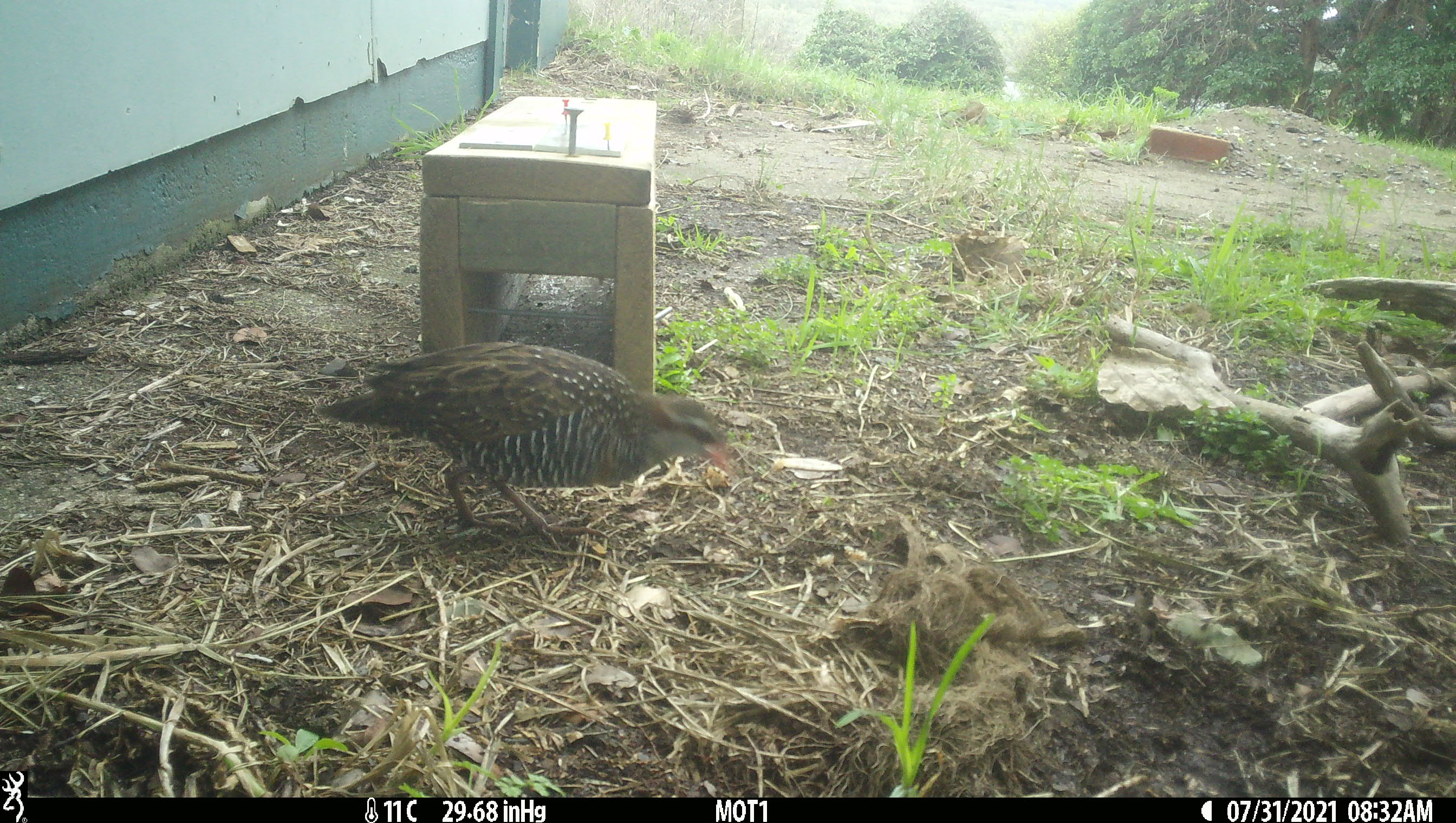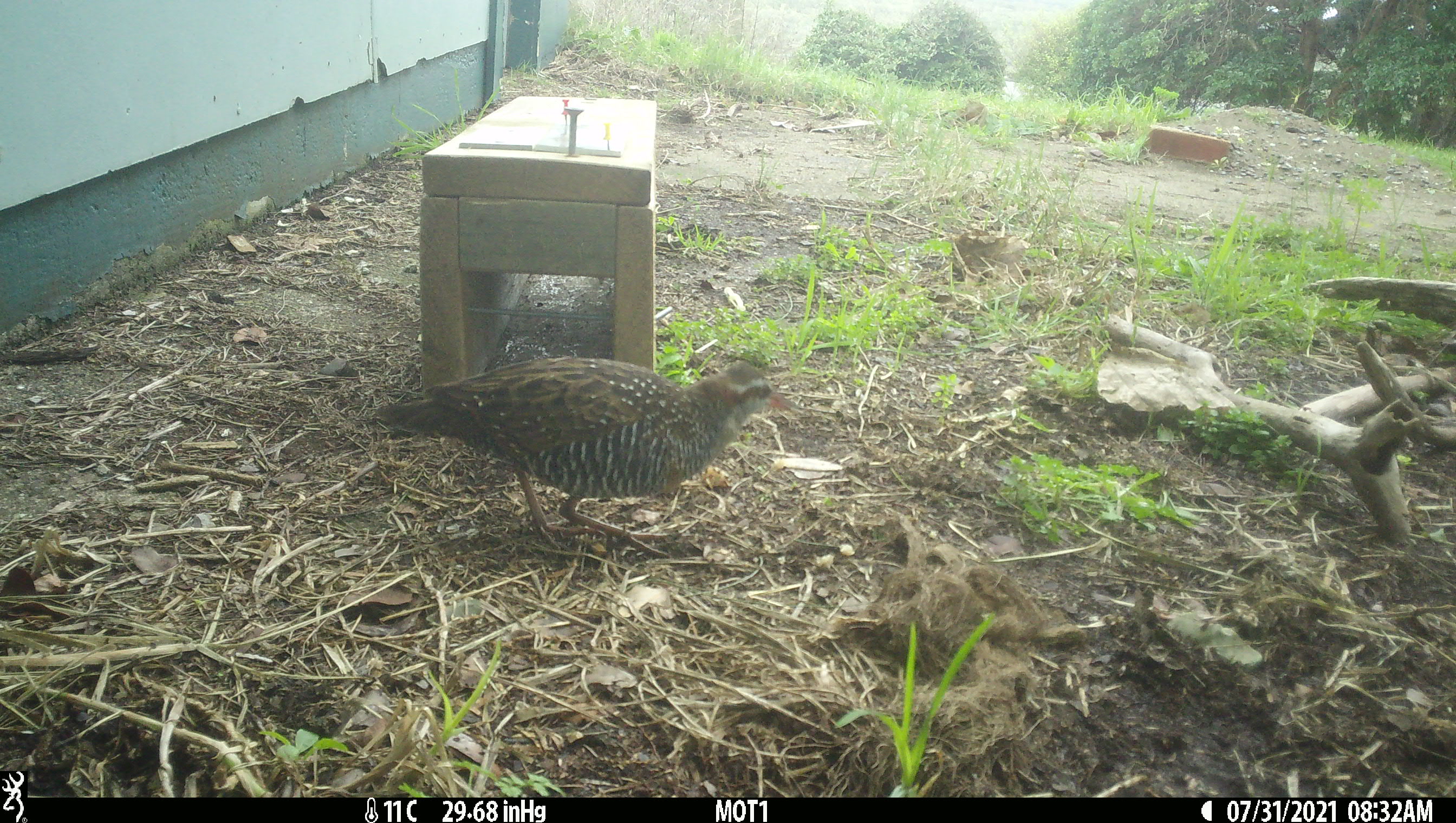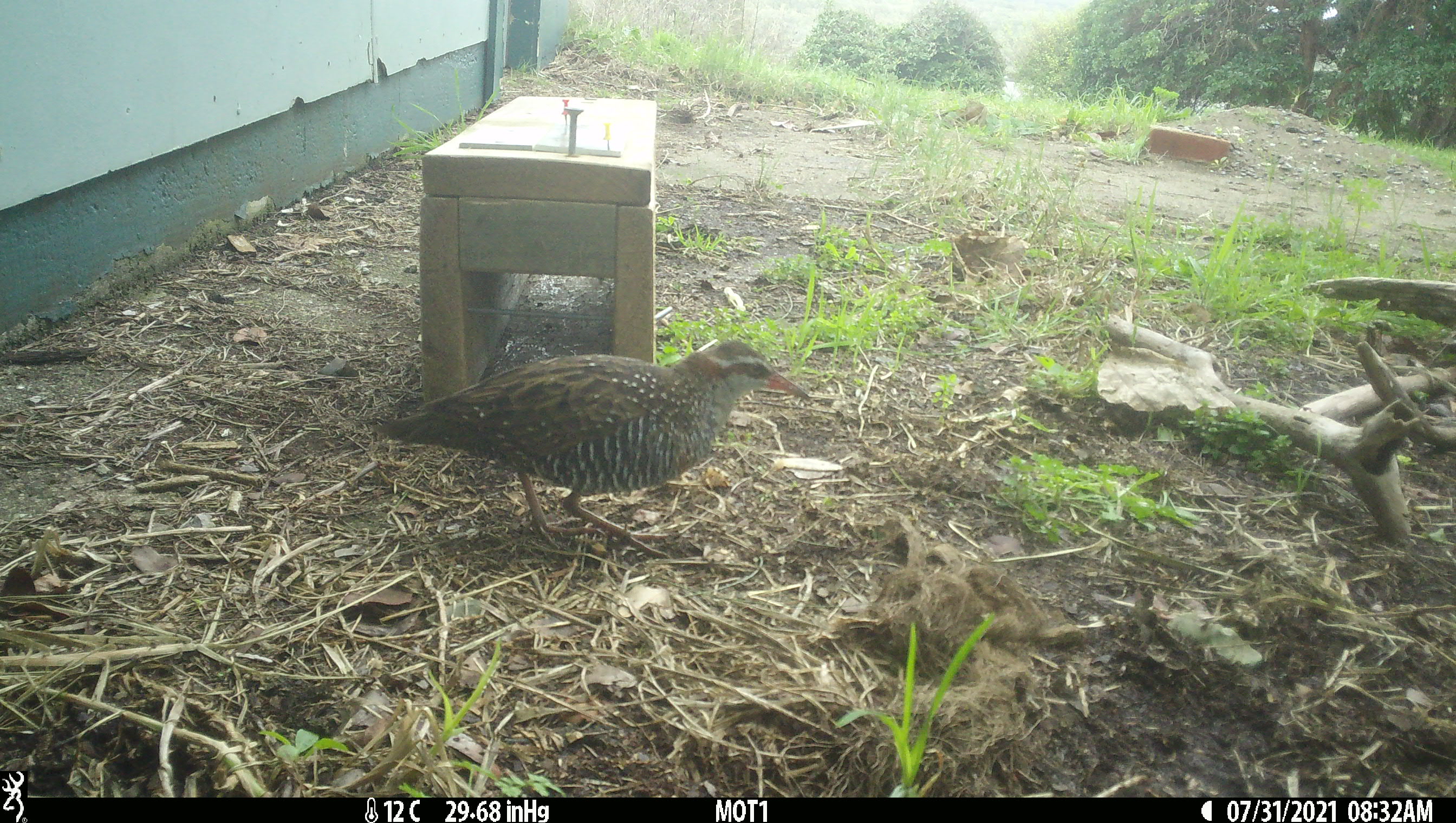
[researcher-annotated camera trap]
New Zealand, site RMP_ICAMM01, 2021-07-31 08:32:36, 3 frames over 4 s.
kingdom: Animalia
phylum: Chordata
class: Aves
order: Gruiformes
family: Rallidae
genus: Gallirallus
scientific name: Gallirallus philippensis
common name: buff-banded rail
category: banded rail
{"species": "banded rail (buff-banded rail) (Gallirallus philippensis)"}